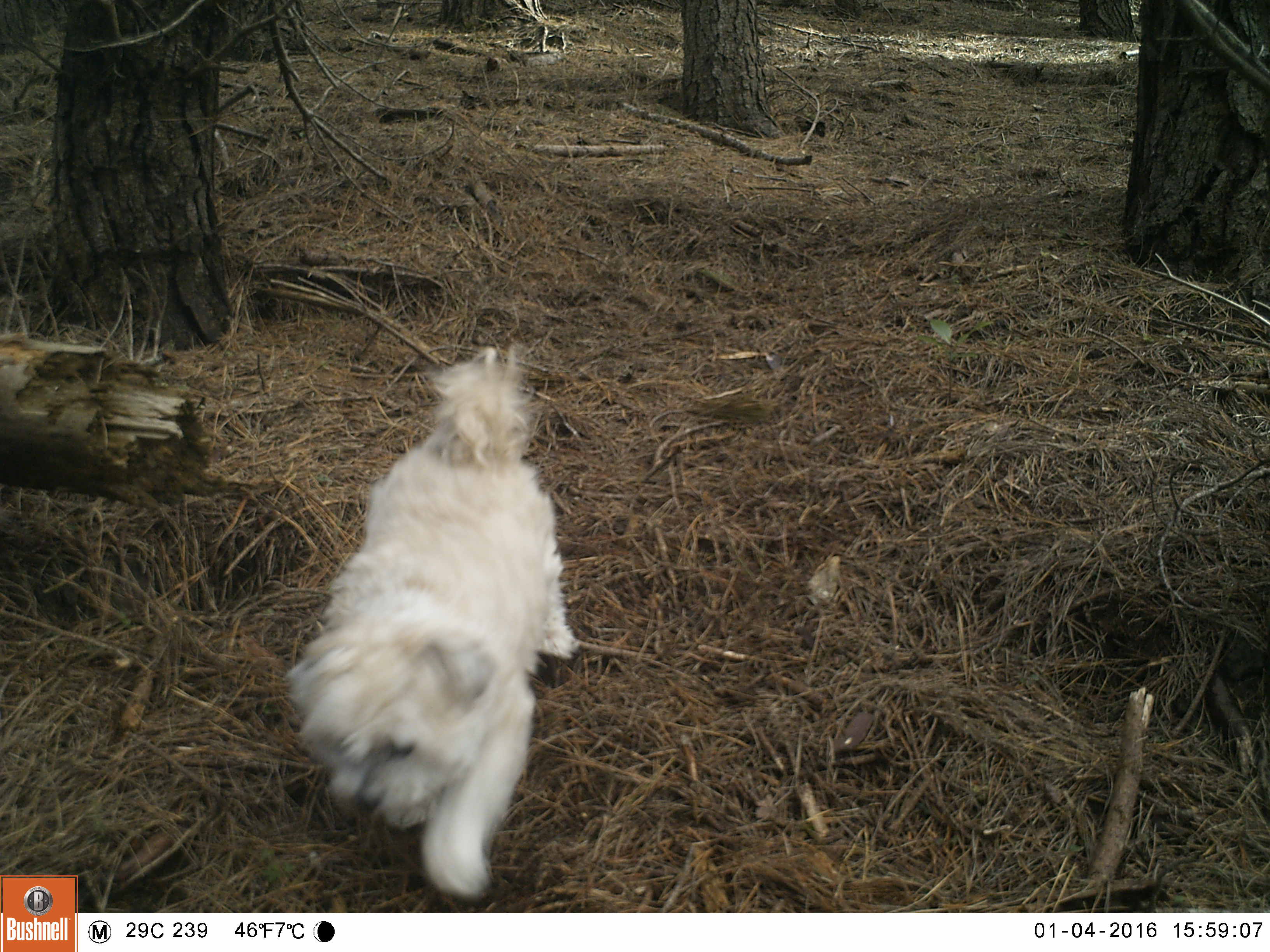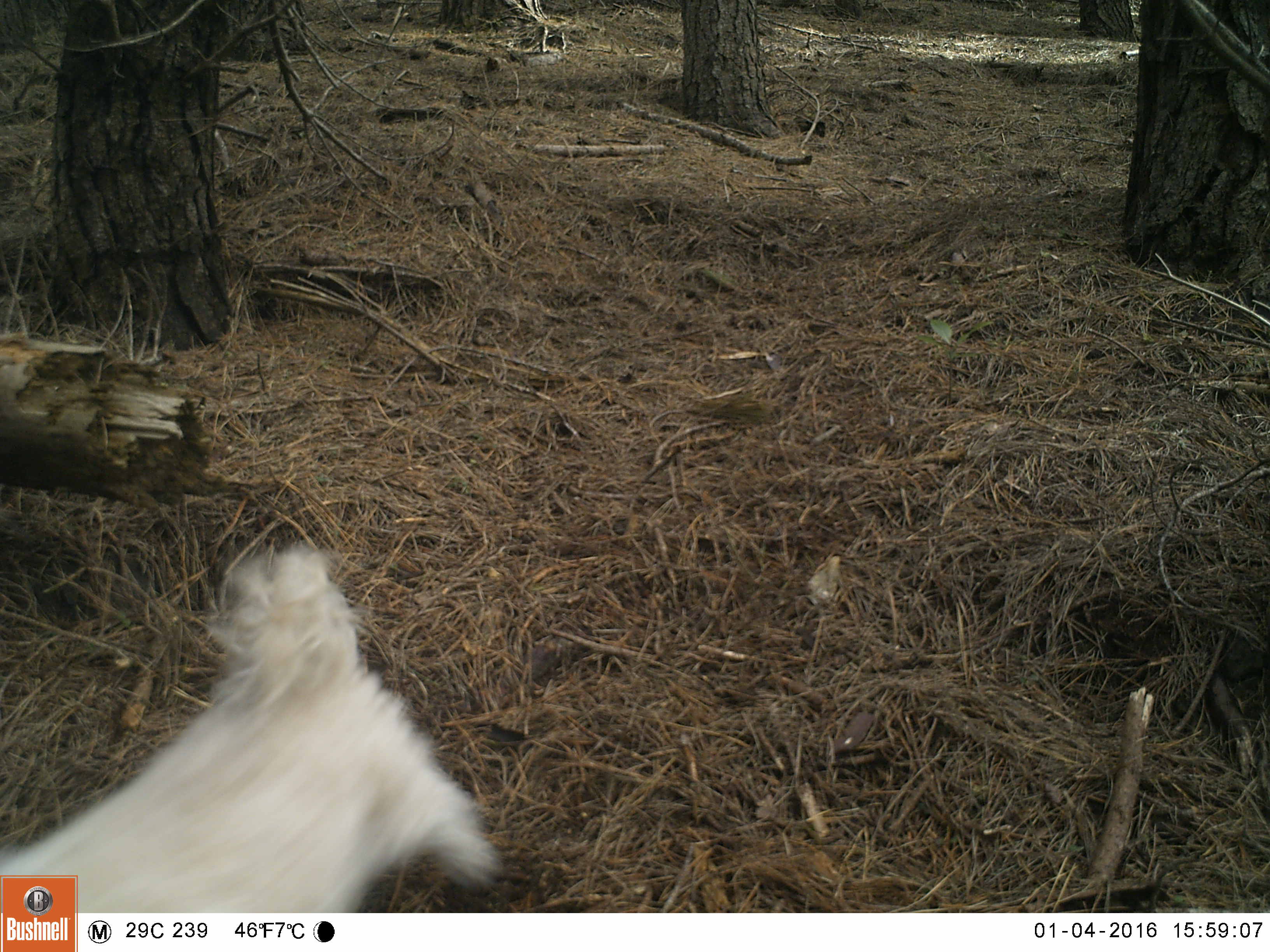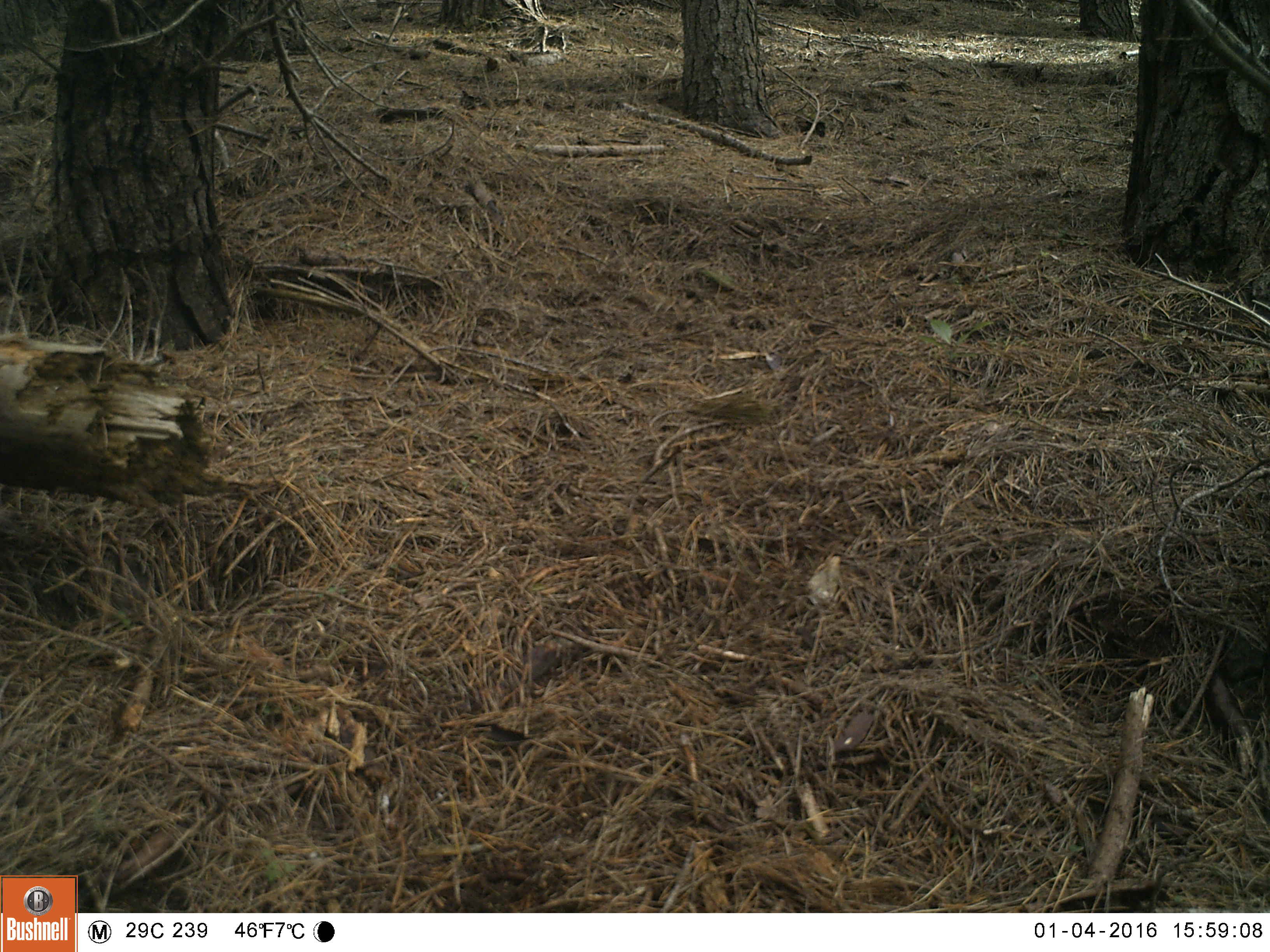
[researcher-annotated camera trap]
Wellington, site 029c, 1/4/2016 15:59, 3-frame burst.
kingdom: Animalia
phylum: Chordata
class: Mammalia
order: Carnivora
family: Canidae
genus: Canis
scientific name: Canis familiaris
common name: dog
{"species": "dog (Canis familiaris)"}